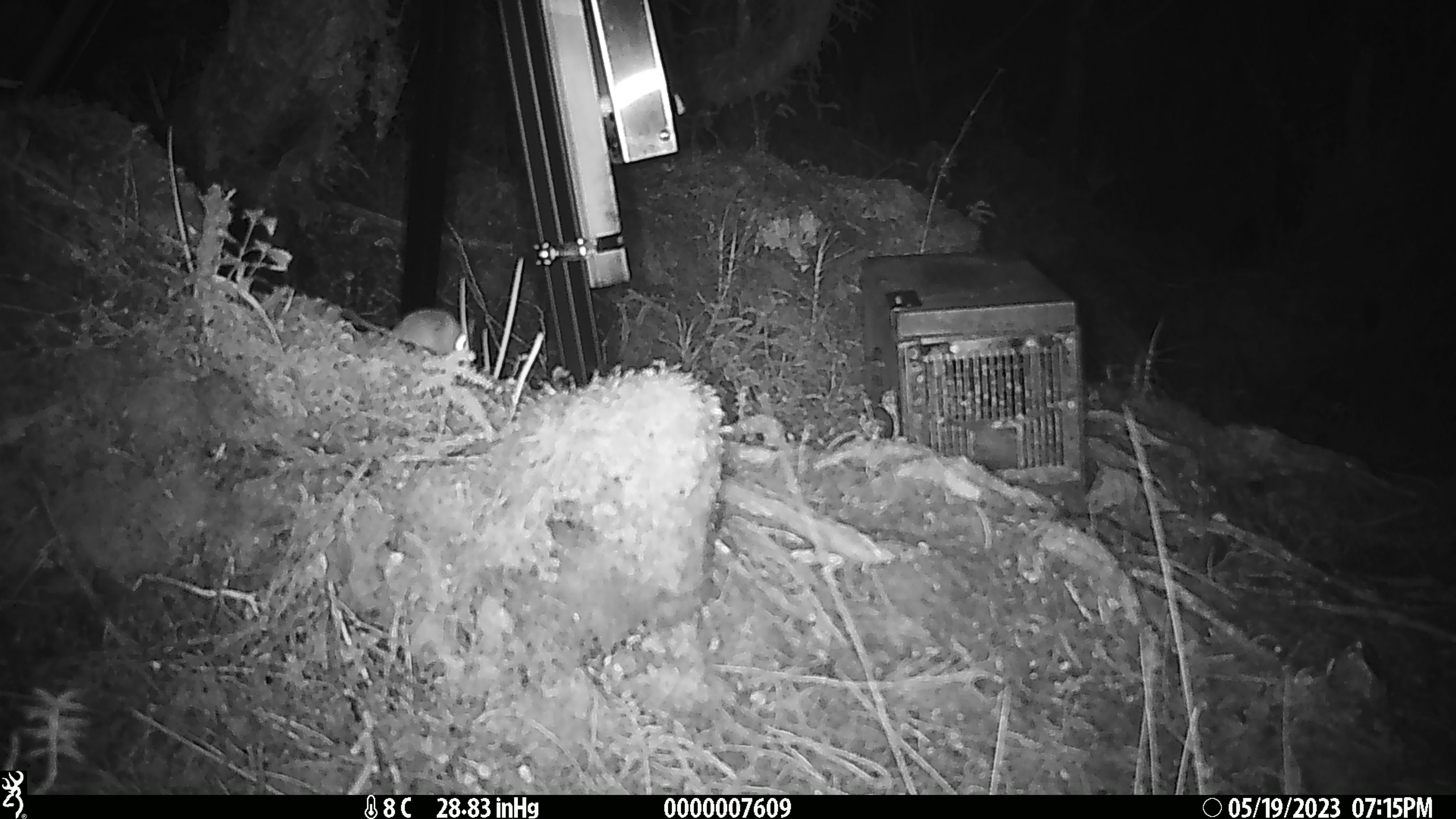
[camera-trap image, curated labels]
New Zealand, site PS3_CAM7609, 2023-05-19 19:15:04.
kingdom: Animalia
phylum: Chordata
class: Mammalia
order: Rodentia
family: Muridae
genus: Mus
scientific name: Mus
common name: mouse